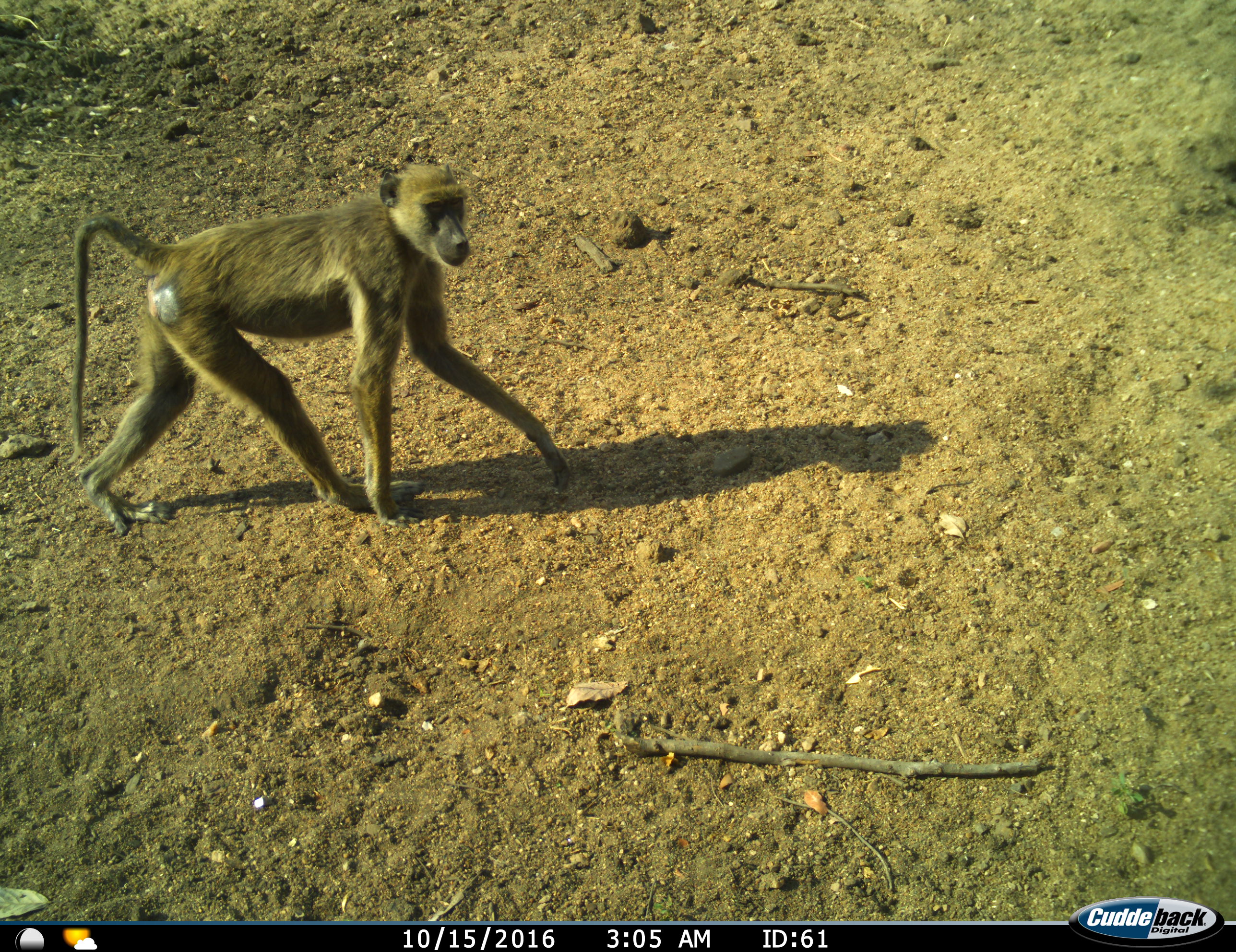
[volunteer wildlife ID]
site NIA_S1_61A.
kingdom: Animalia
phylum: Chordata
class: Mammalia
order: Primates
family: Cercopithecidae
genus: Papio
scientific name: Papio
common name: baboon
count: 1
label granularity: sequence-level